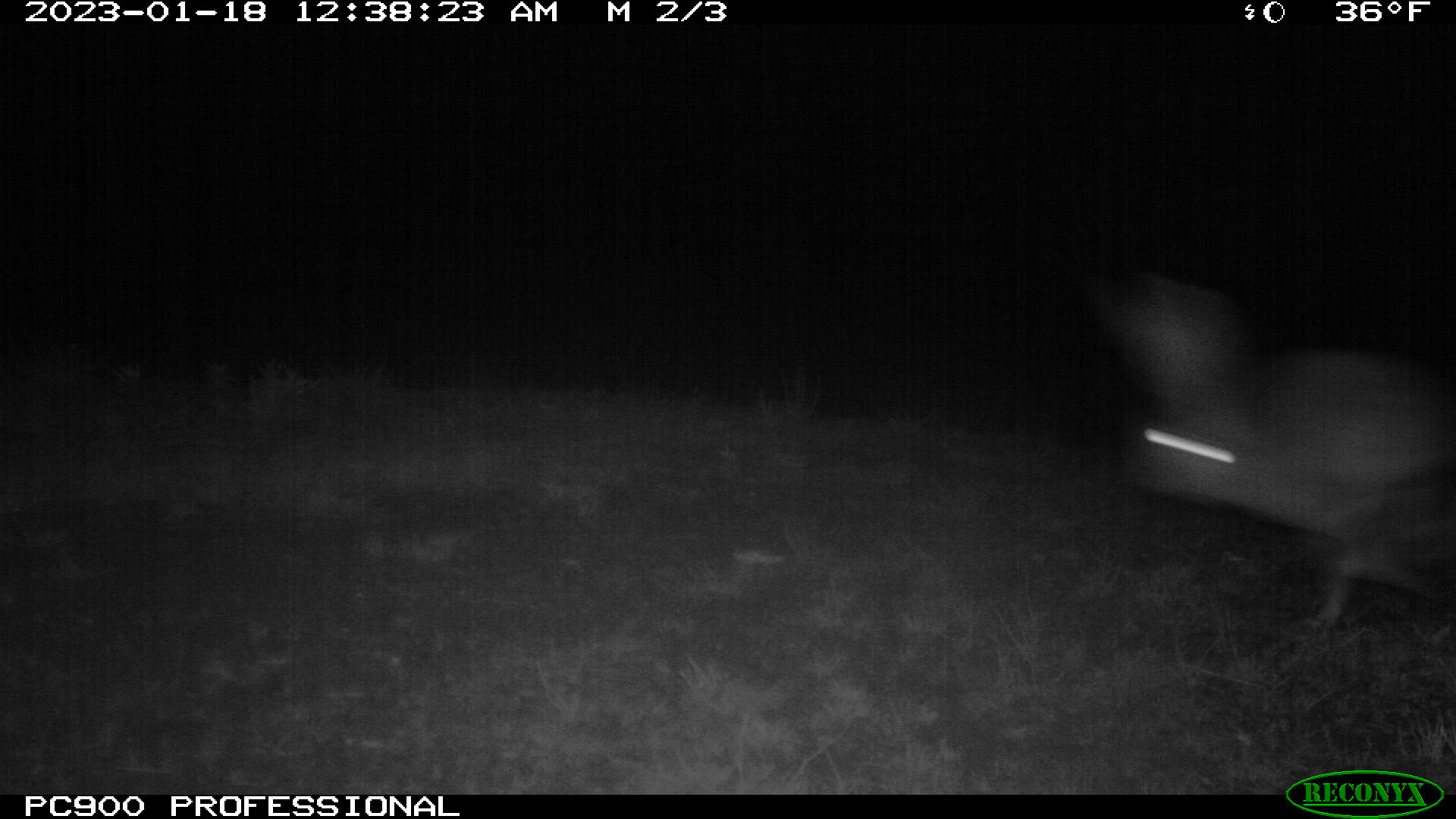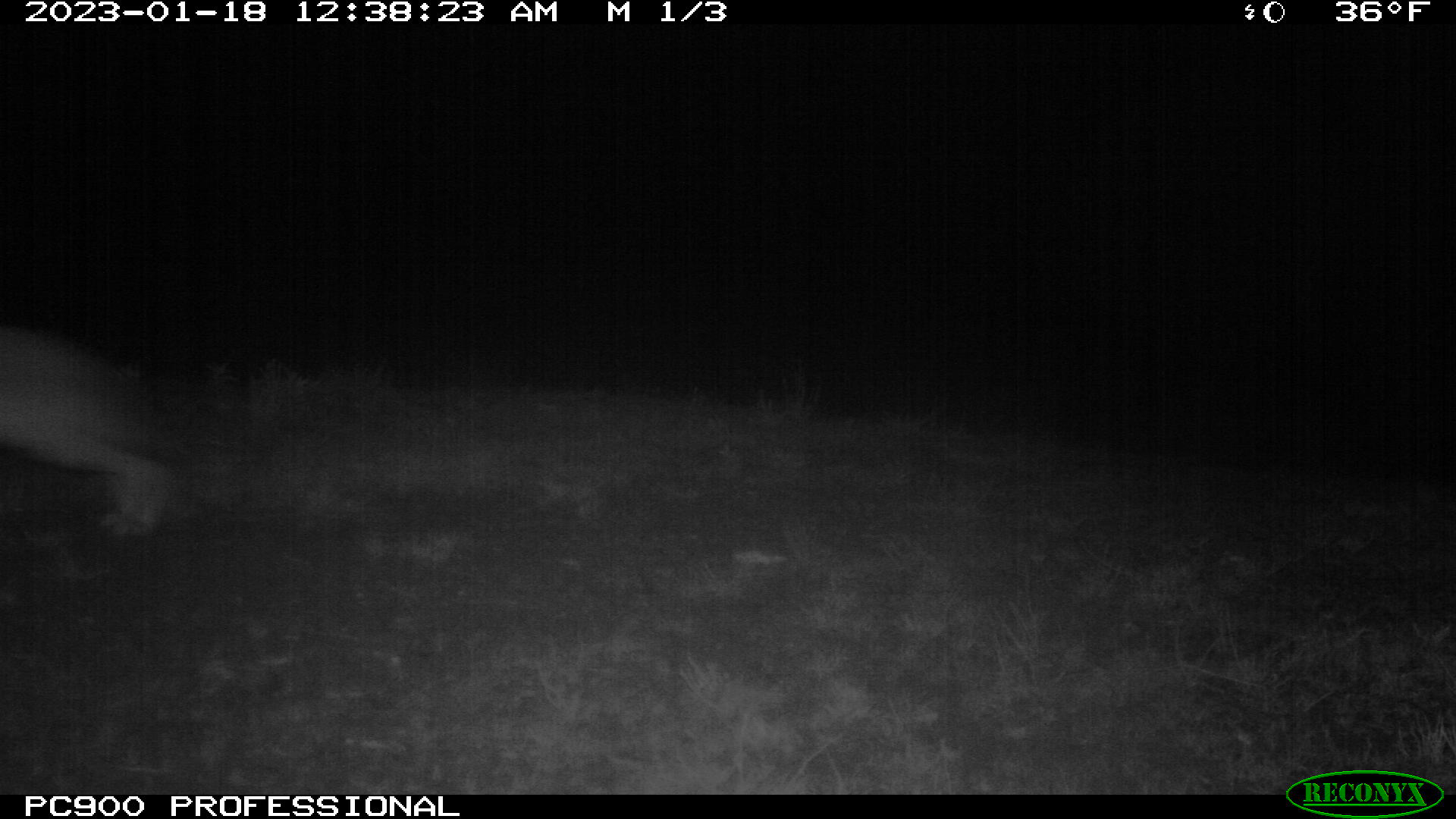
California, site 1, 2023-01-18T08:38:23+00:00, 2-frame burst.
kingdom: Animalia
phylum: Chordata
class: Mammalia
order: Lagomorpha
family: Leporidae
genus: Lepus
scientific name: Lepus californicus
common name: black-tailed jackrabbit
Black-tailed jackrabbit (Lepus californicus).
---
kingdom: Animalia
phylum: Chordata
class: Mammalia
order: Lagomorpha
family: Leporidae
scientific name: Leporidae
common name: rabbit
Rabbit (Leporidae).